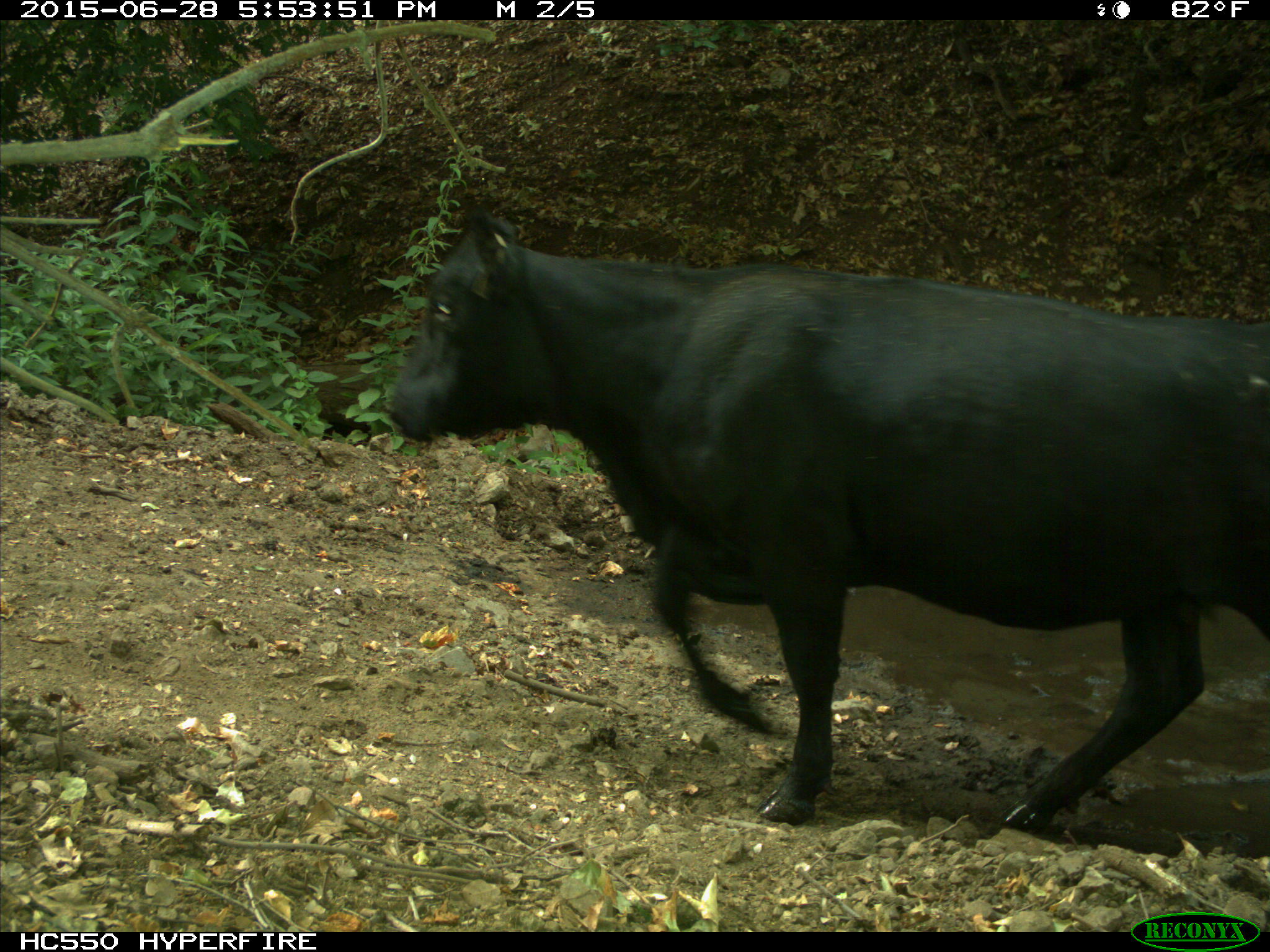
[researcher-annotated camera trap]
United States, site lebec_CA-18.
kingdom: Animalia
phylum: Chordata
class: Mammalia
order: Artiodactyla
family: Bovidae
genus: Bos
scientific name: Bos taurus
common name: domestic cow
Bos taurus (domestic cow).